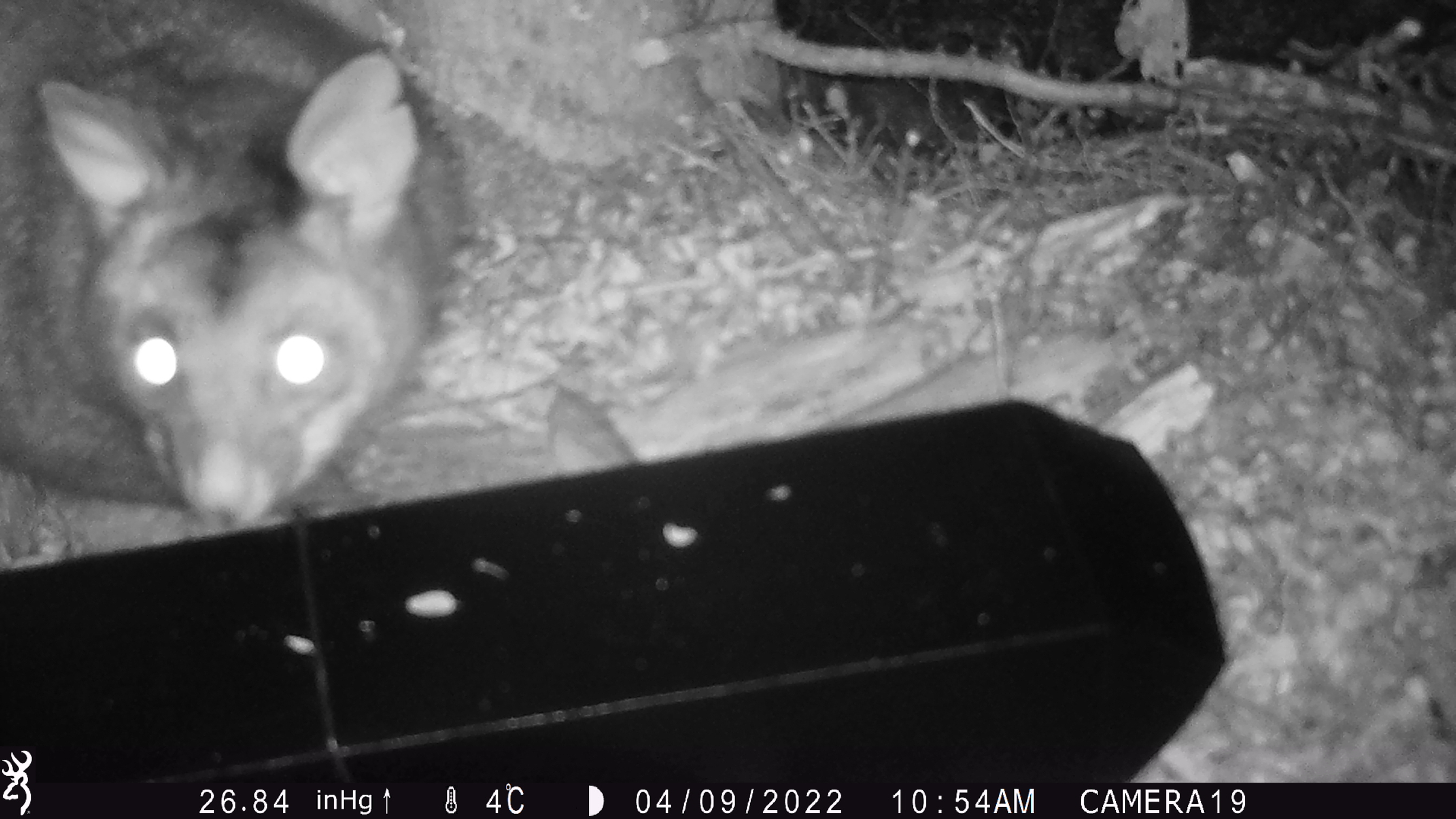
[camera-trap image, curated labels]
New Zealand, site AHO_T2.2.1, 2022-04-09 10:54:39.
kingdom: Animalia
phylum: Chordata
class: Mammalia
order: Diprotodontia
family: Phalangeridae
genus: Trichosurus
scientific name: Trichosurus vulpecula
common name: common brushtail possum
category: possum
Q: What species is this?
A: Possum (common brushtail possum) (Trichosurus vulpecula).